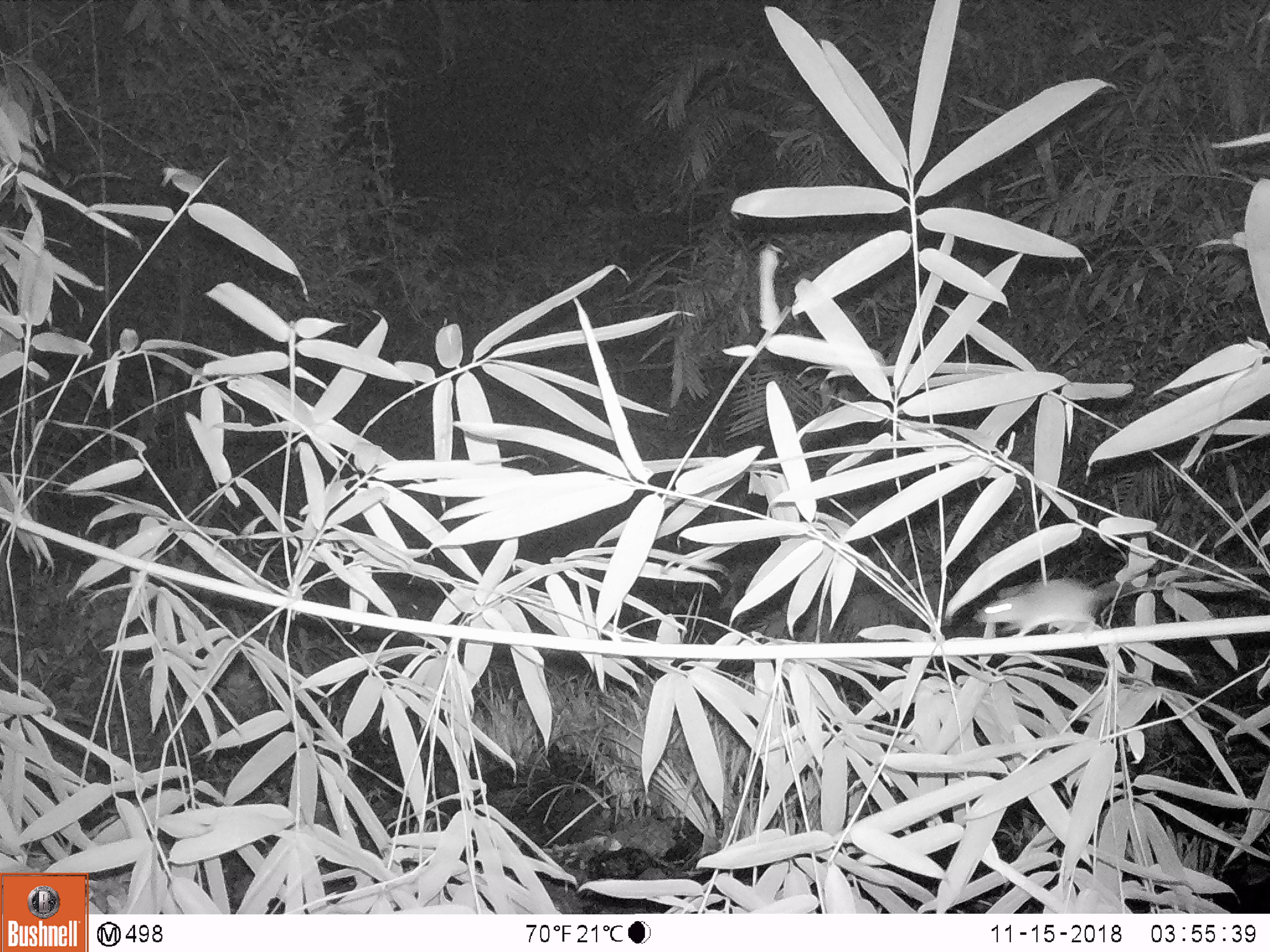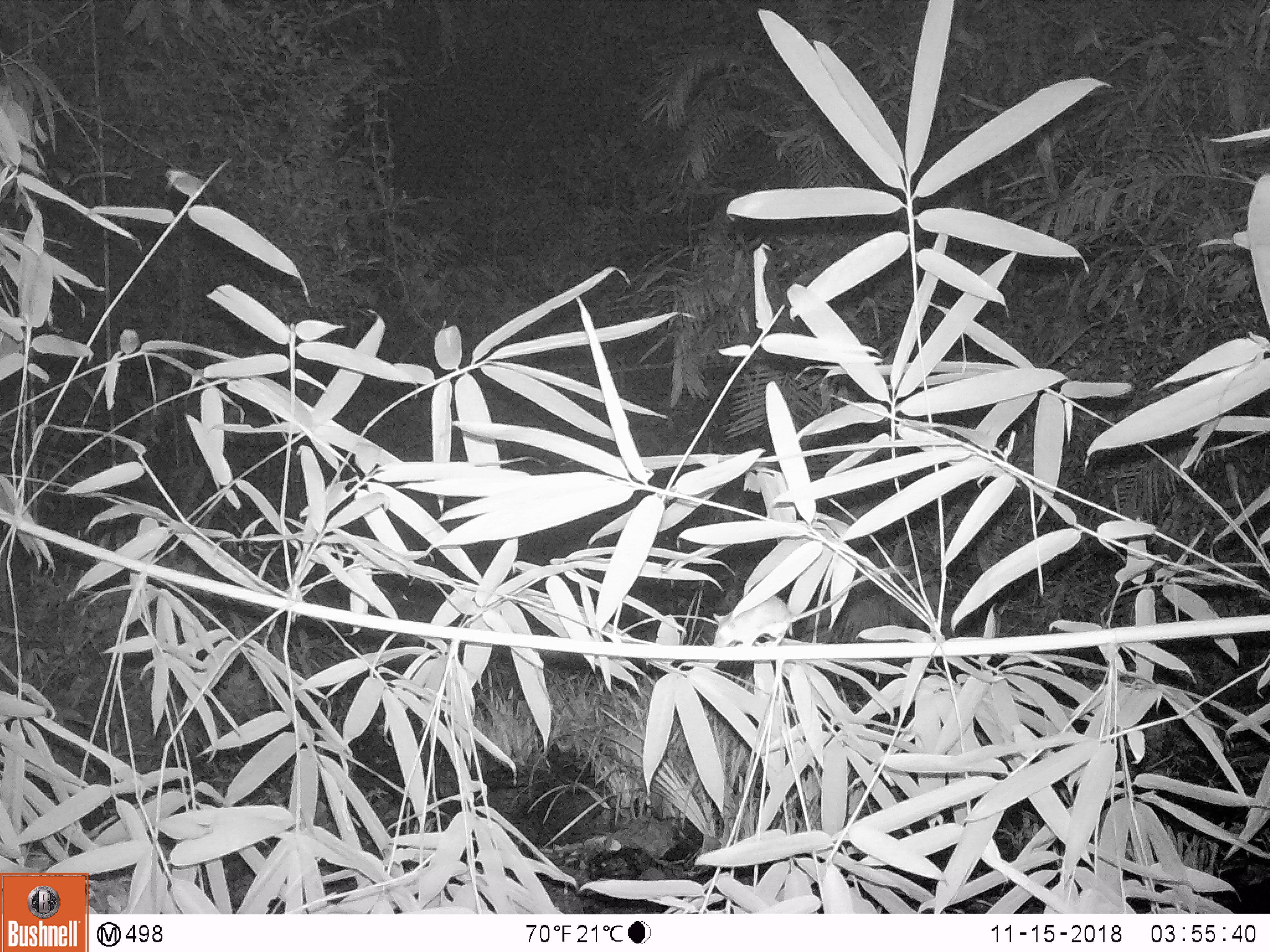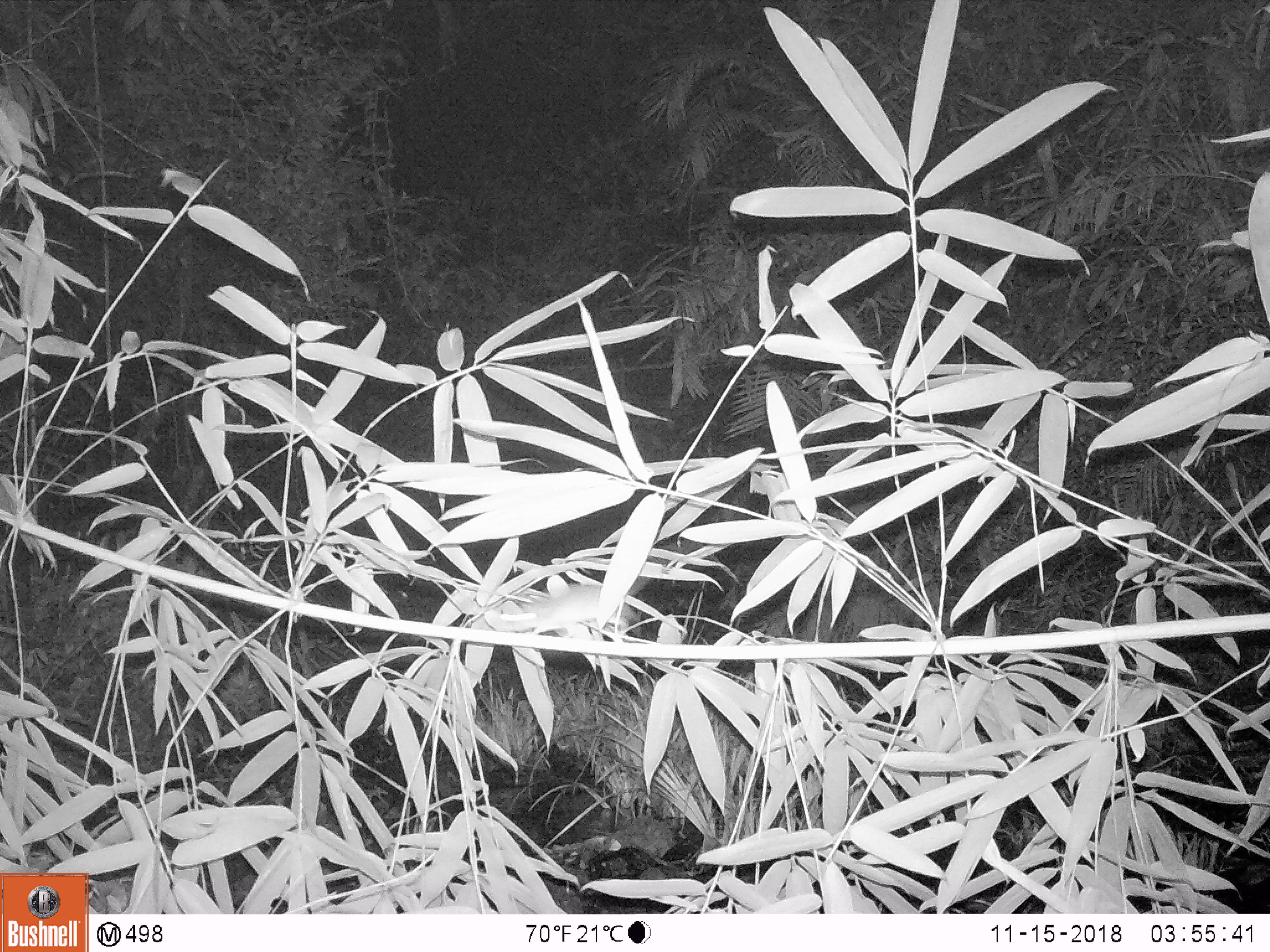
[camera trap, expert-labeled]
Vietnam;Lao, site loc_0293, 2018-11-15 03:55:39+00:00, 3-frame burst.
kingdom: Animalia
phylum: Chordata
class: Mammalia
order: Rodentia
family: Muridae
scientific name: Muridae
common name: old-world mice and rats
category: unidentified murid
Unidentified murid (old-world mice and rats) (Muridae). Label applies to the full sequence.